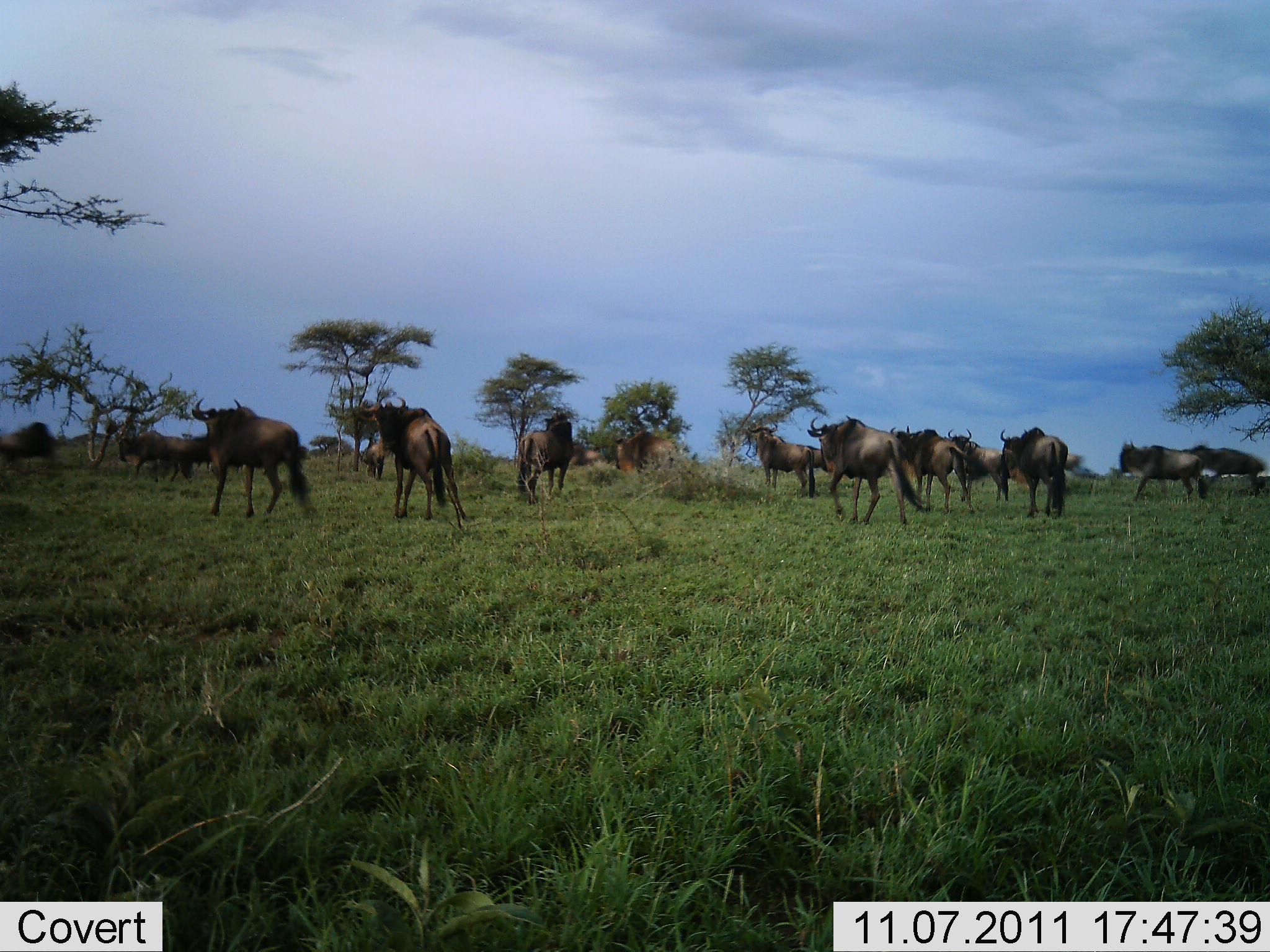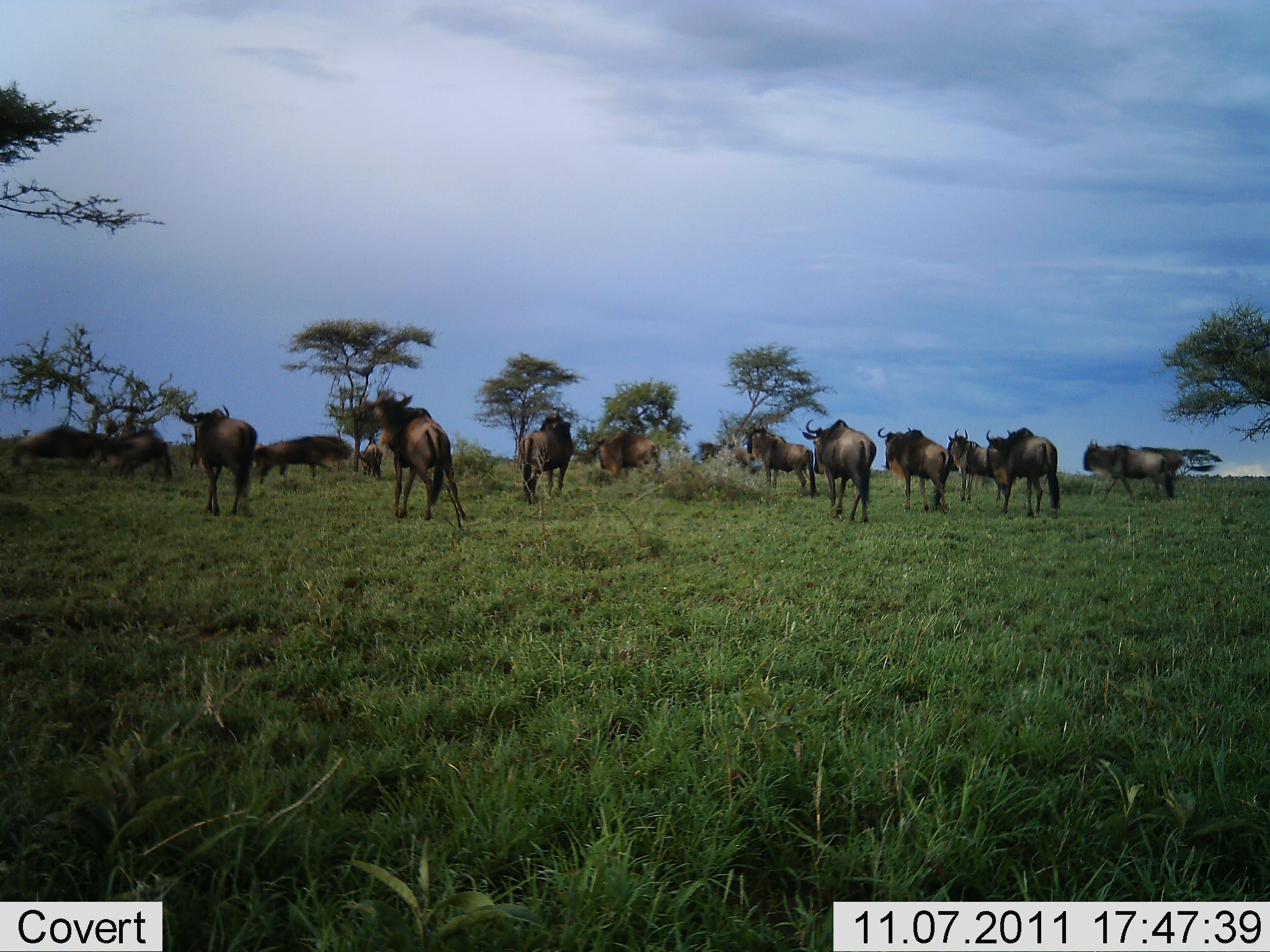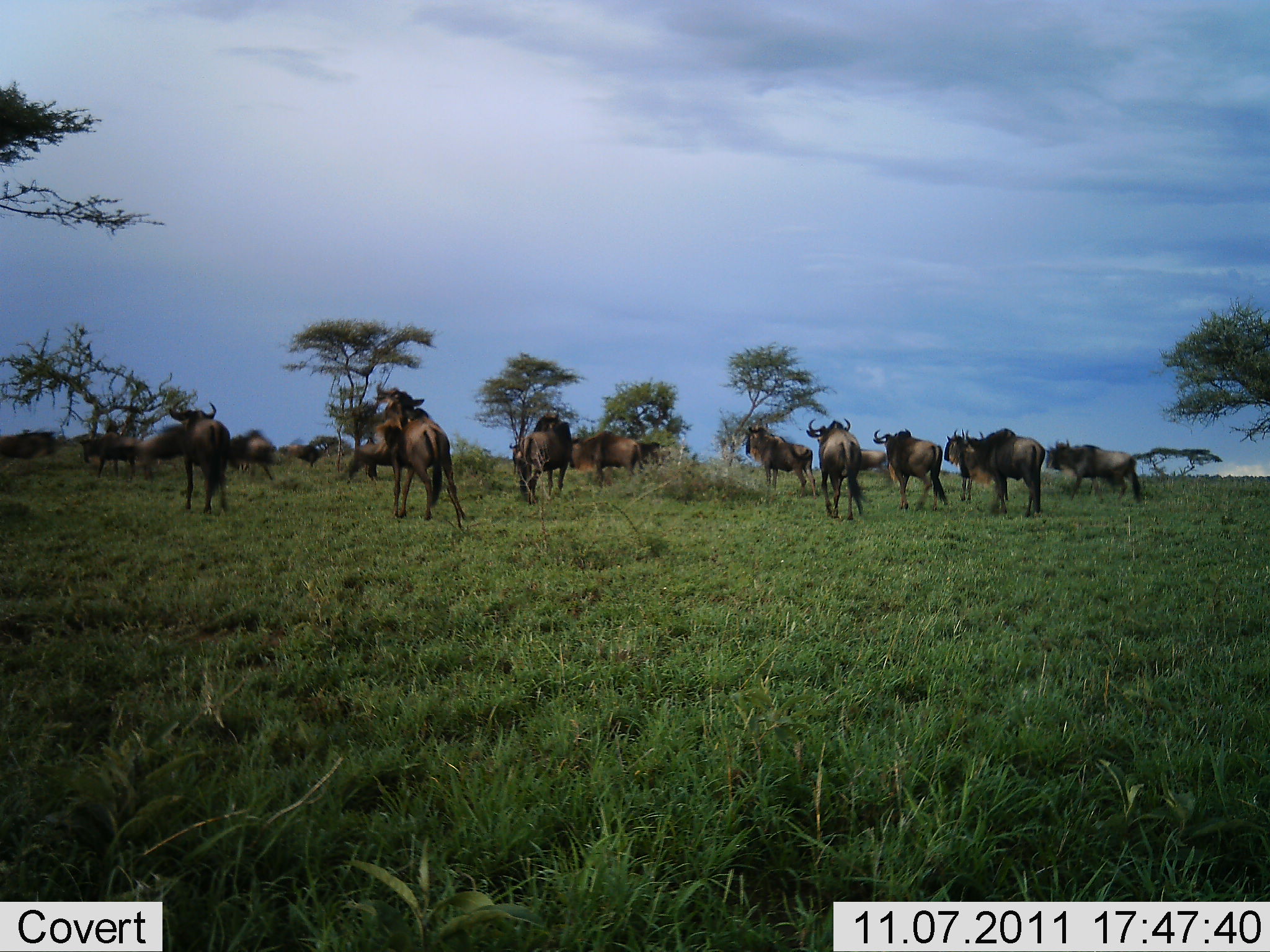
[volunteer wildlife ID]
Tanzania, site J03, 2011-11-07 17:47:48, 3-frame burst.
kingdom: Animalia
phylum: Chordata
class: Mammalia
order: Artiodactyla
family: Bovidae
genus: Connochaetes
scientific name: Connochaetes taurinus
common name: blue wildebeest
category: wildebeest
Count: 11-50.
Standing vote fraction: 29%.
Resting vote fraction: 0%.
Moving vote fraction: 93%.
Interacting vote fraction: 0%.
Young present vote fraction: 0%.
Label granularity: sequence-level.